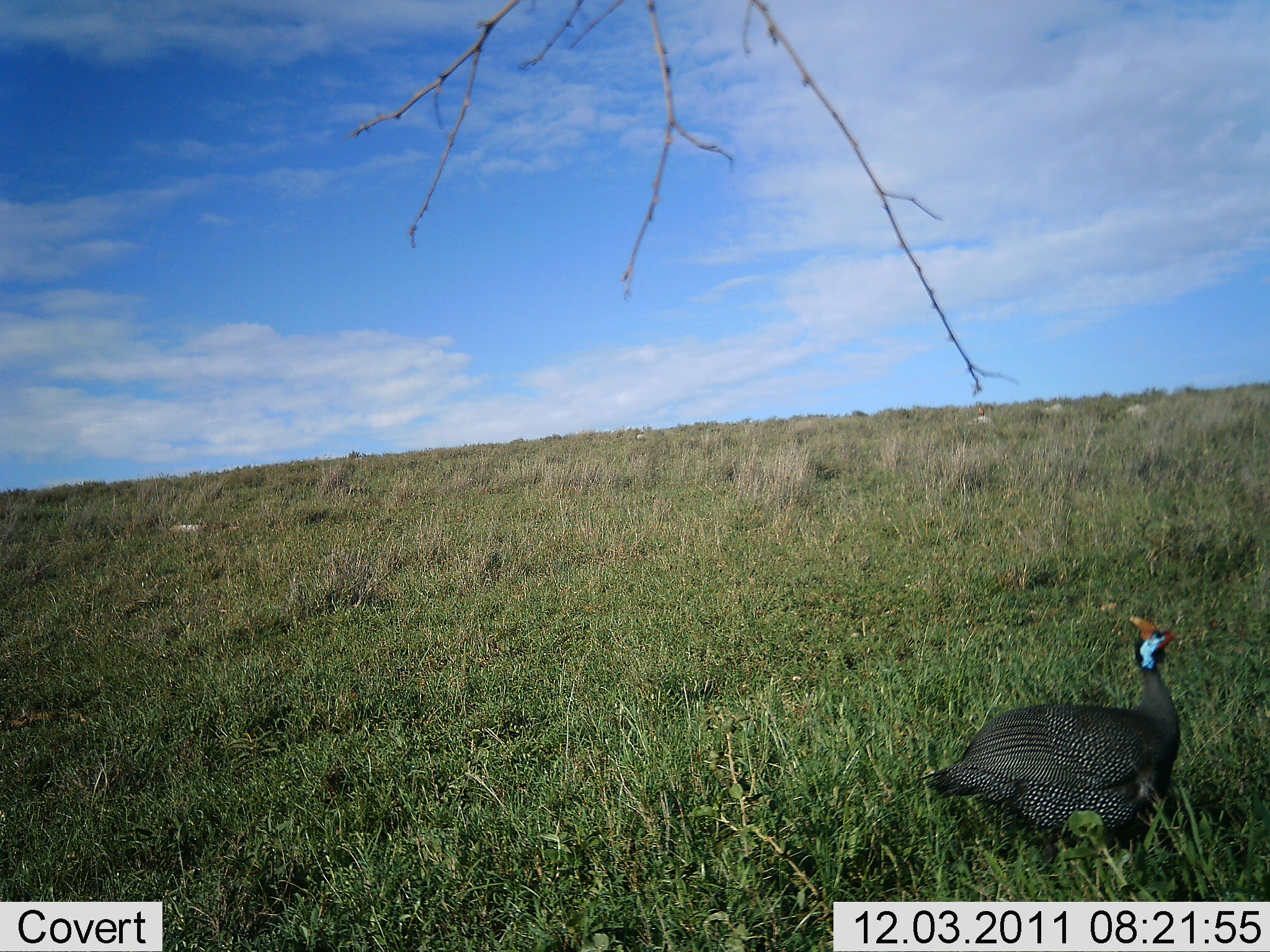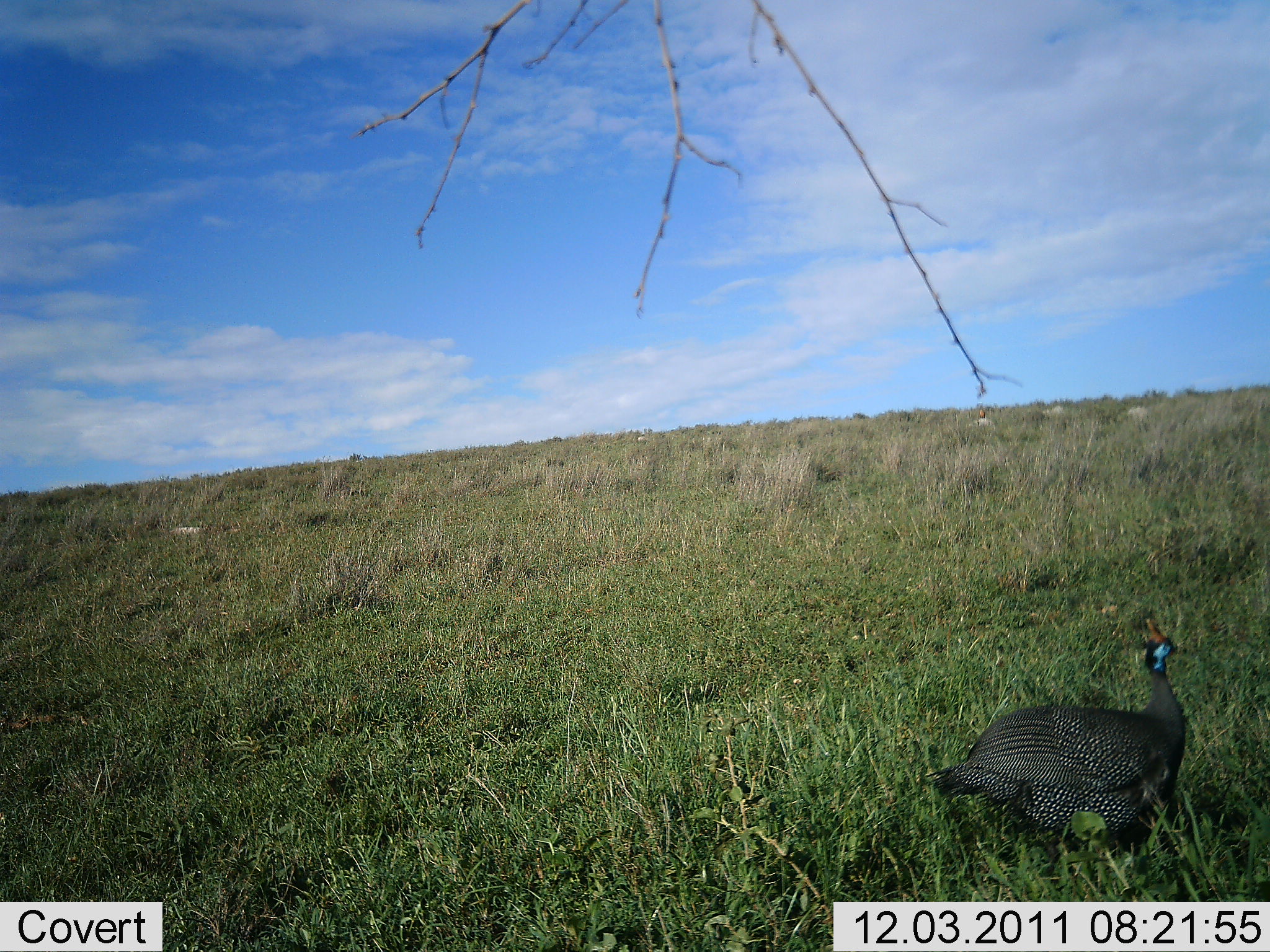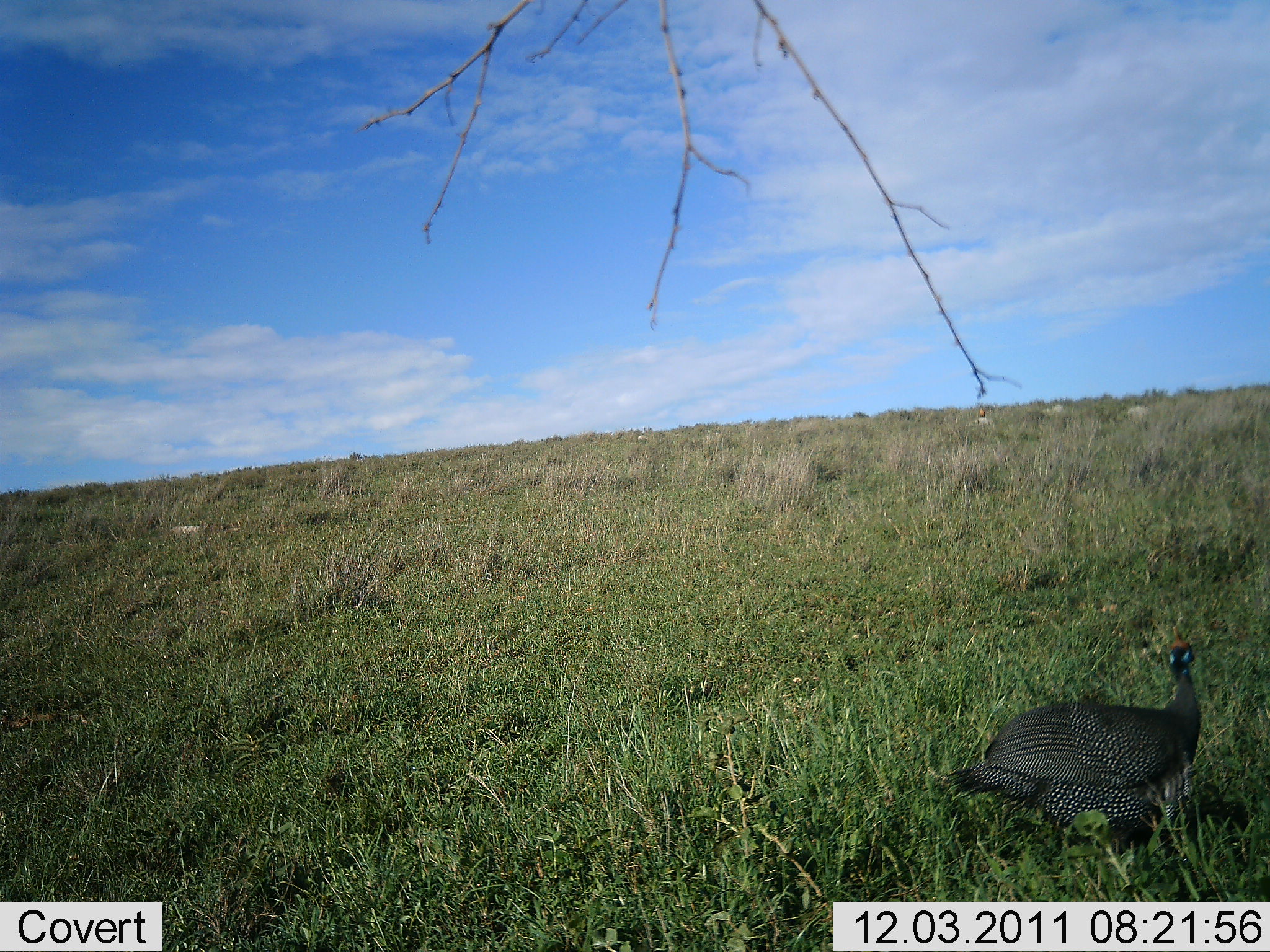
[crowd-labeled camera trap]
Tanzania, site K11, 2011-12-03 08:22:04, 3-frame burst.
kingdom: Animalia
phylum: Chordata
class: Aves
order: Galliformes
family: Numididae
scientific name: Numididae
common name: guinea fowl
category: guineafowl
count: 1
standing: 50%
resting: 8%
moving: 50%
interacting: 0%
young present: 0%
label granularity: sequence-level